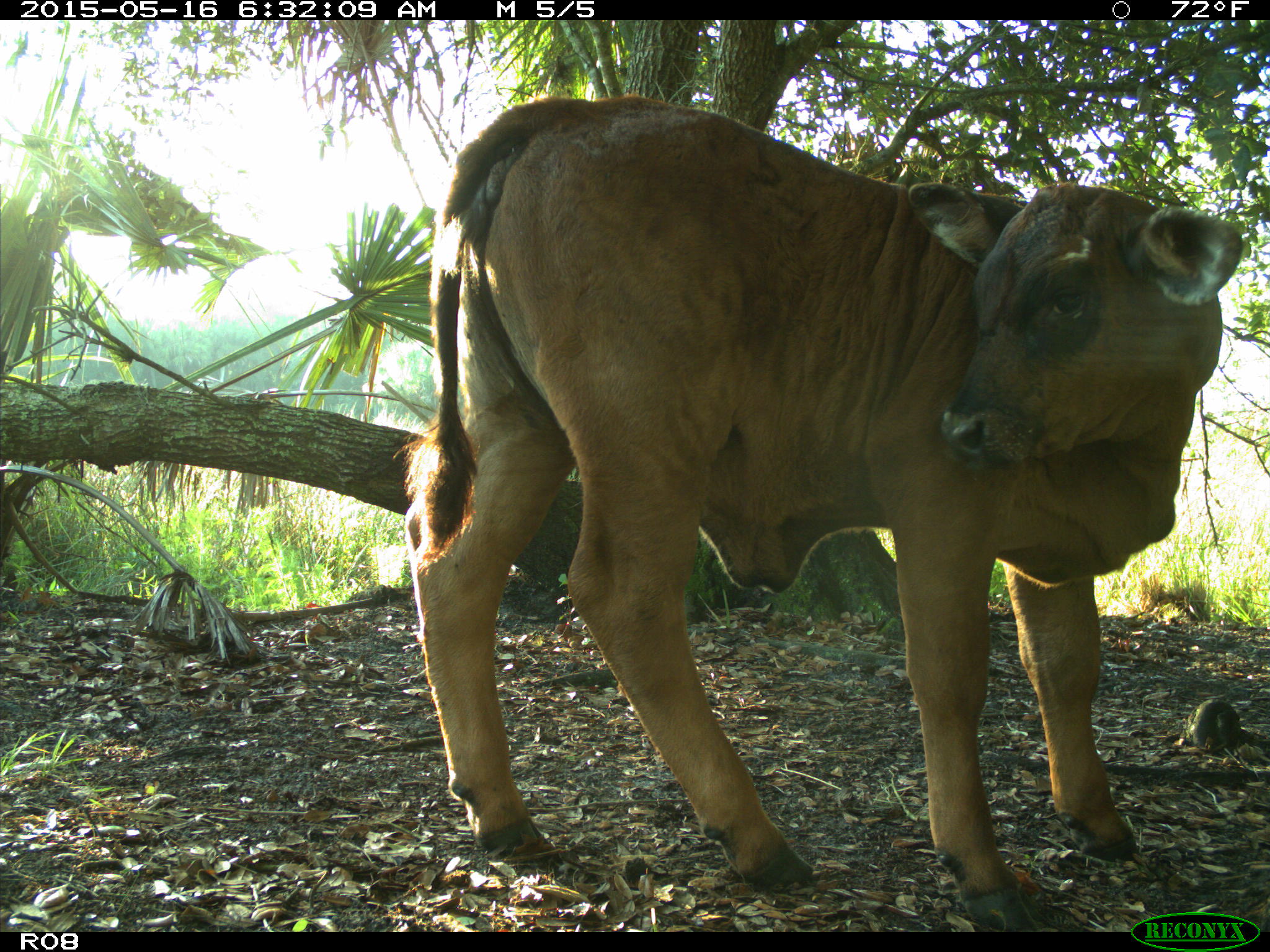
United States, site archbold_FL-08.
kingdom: Animalia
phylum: Chordata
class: Mammalia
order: Artiodactyla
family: Bovidae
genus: Bos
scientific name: Bos taurus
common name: domestic cow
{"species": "Bos taurus (domestic cow)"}